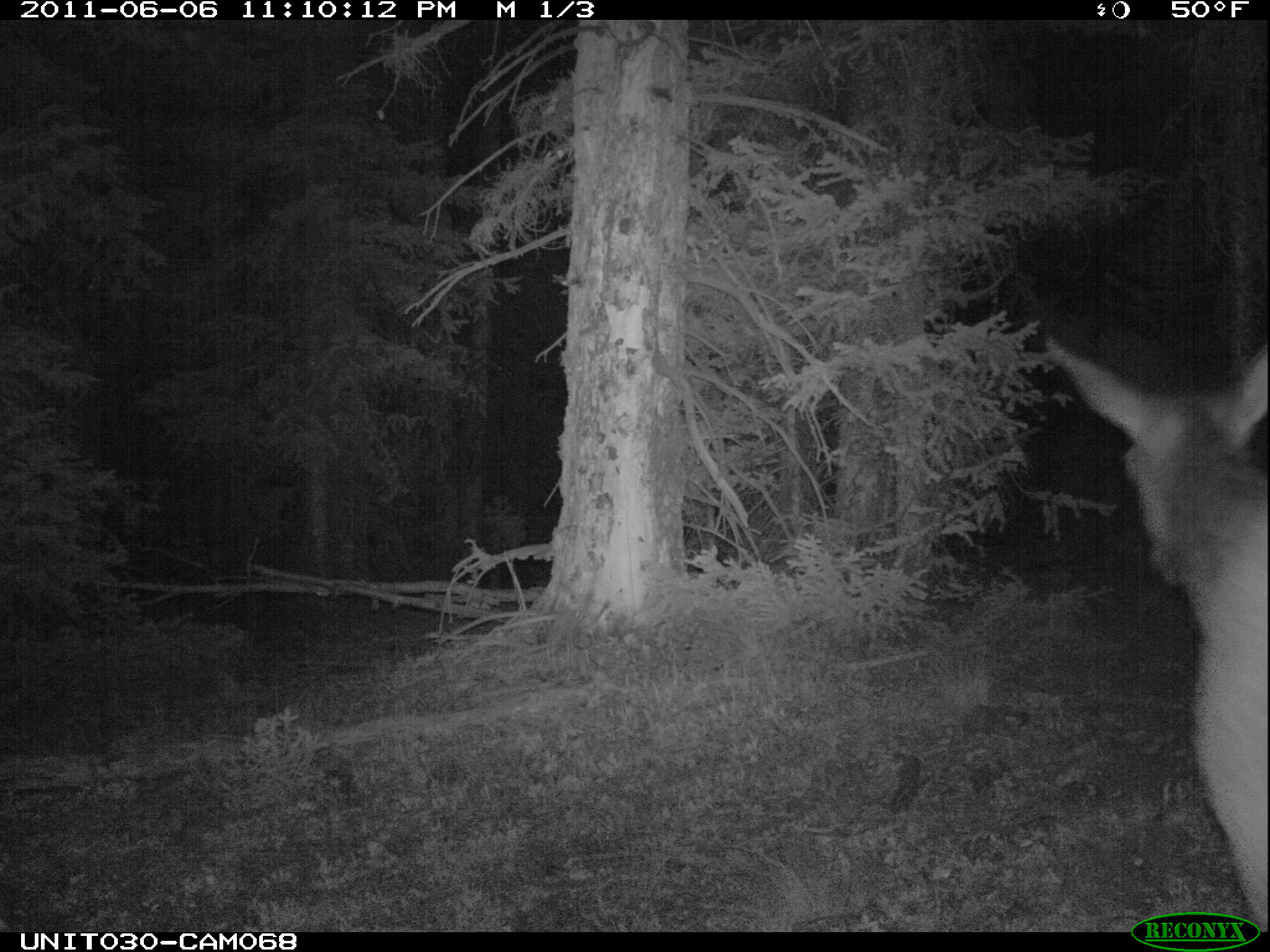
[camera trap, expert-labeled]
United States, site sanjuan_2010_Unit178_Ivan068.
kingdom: Animalia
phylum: Chordata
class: Mammalia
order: Artiodactyla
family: Cervidae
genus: Cervus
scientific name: Cervus elaphus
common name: red deer